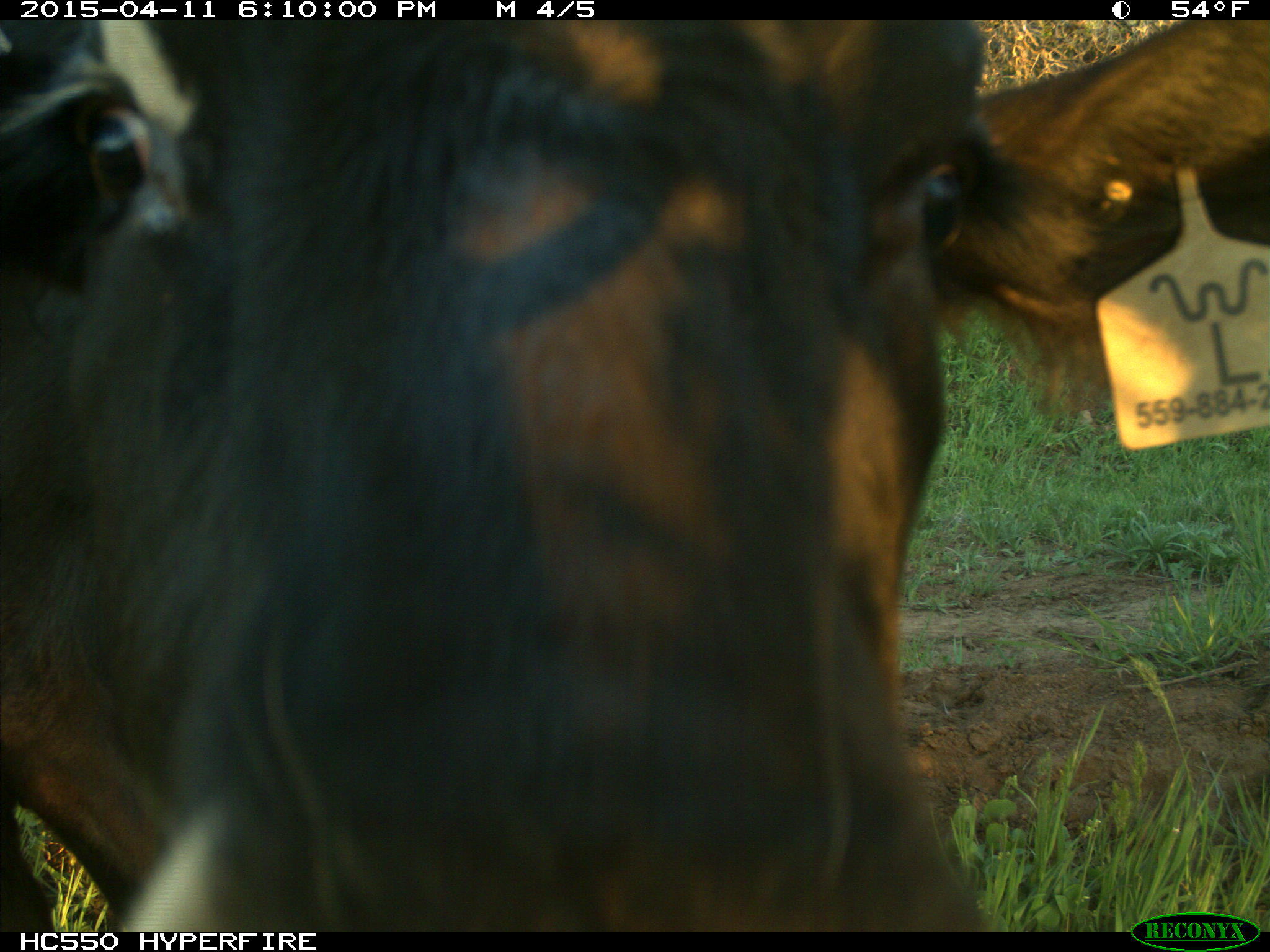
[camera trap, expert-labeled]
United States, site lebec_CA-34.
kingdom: Animalia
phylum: Chordata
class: Mammalia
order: Artiodactyla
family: Bovidae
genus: Bos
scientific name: Bos taurus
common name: domestic cow